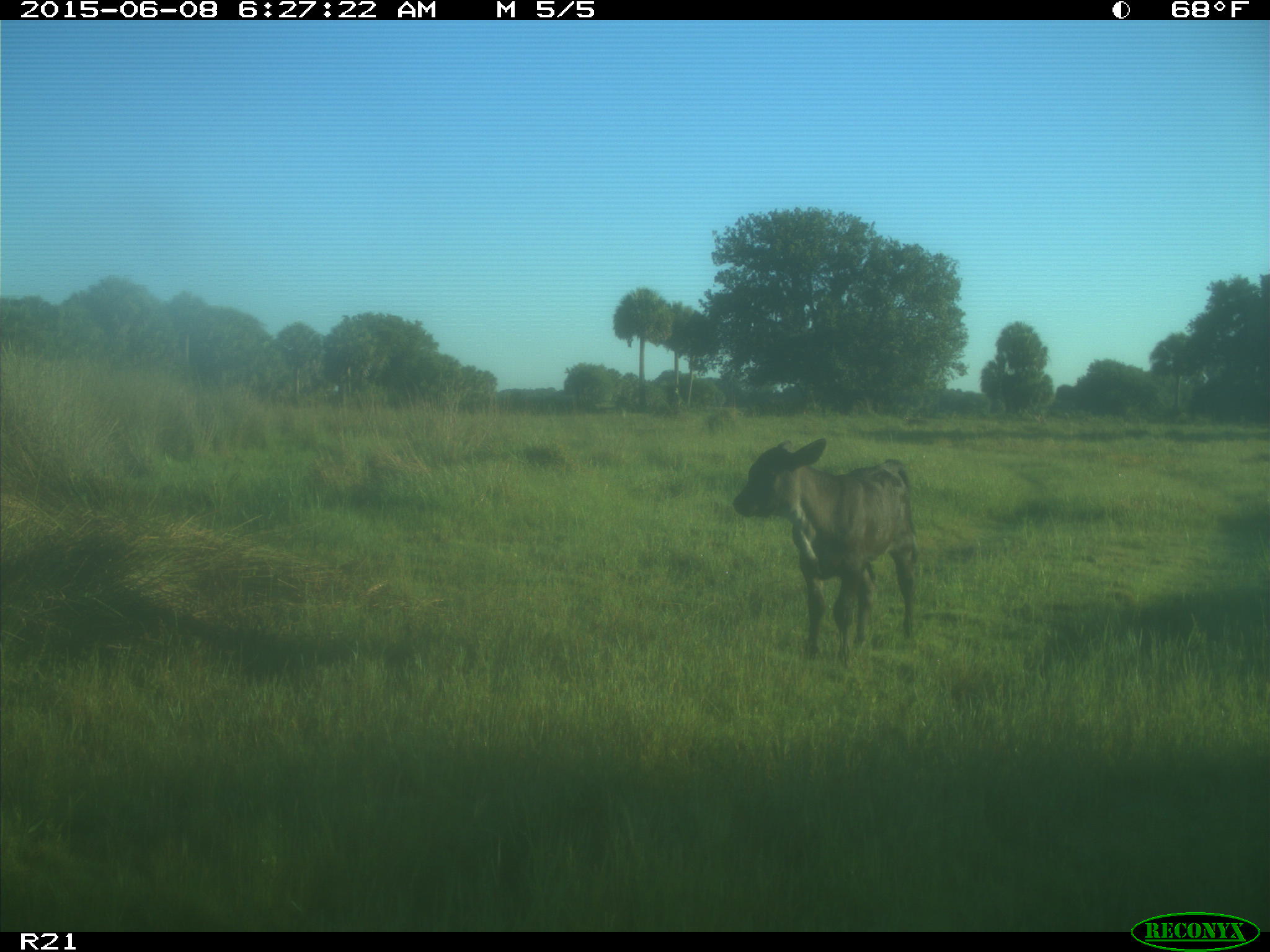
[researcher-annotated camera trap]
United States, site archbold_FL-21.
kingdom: Animalia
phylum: Chordata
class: Mammalia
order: Artiodactyla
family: Bovidae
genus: Bos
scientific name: Bos taurus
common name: domestic cow